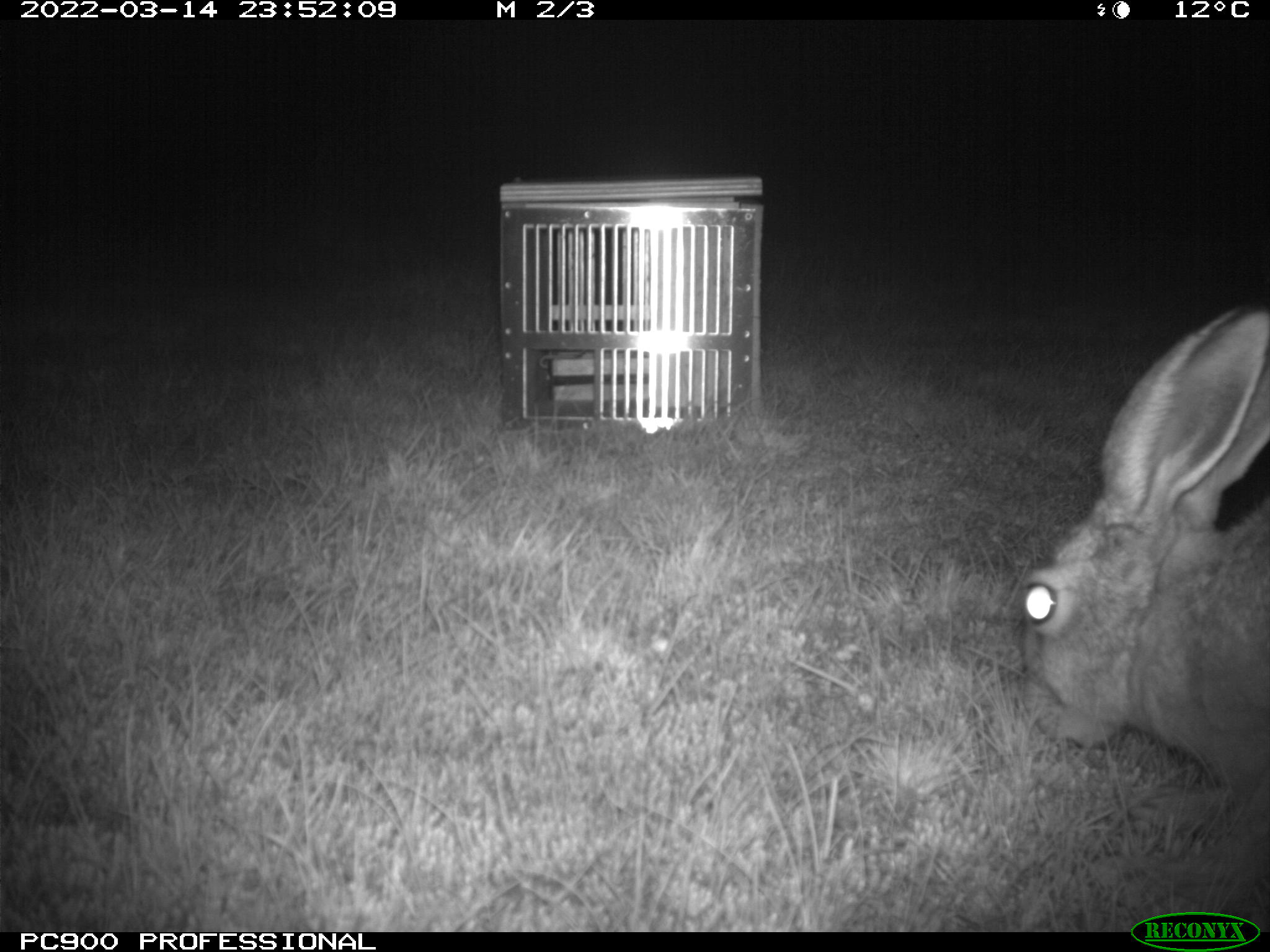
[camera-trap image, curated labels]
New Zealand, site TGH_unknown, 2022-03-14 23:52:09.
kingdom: Animalia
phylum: Chordata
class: Mammalia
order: Lagomorpha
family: Leporidae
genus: Lepus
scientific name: Lepus europaeus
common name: brown hare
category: hare